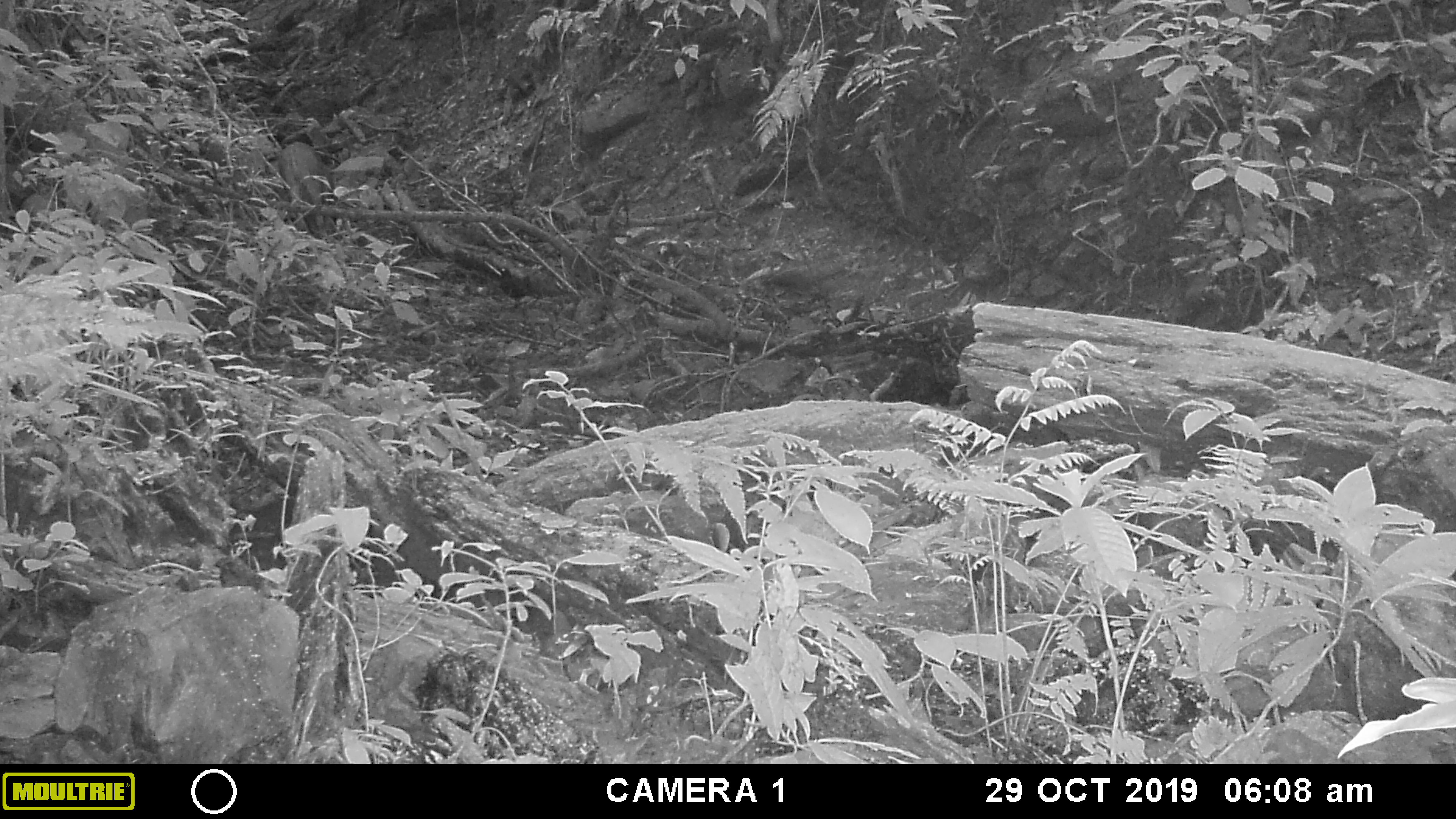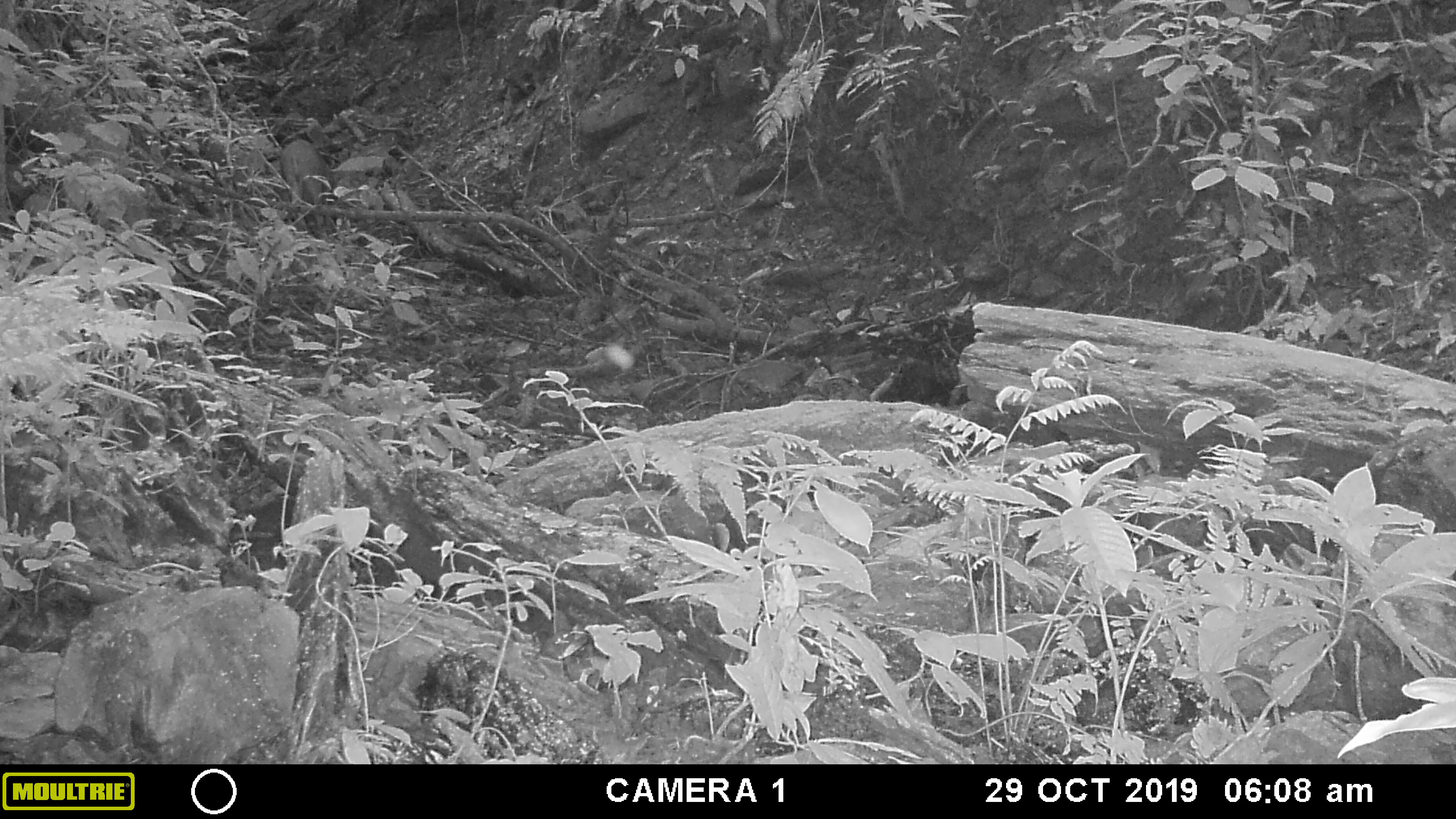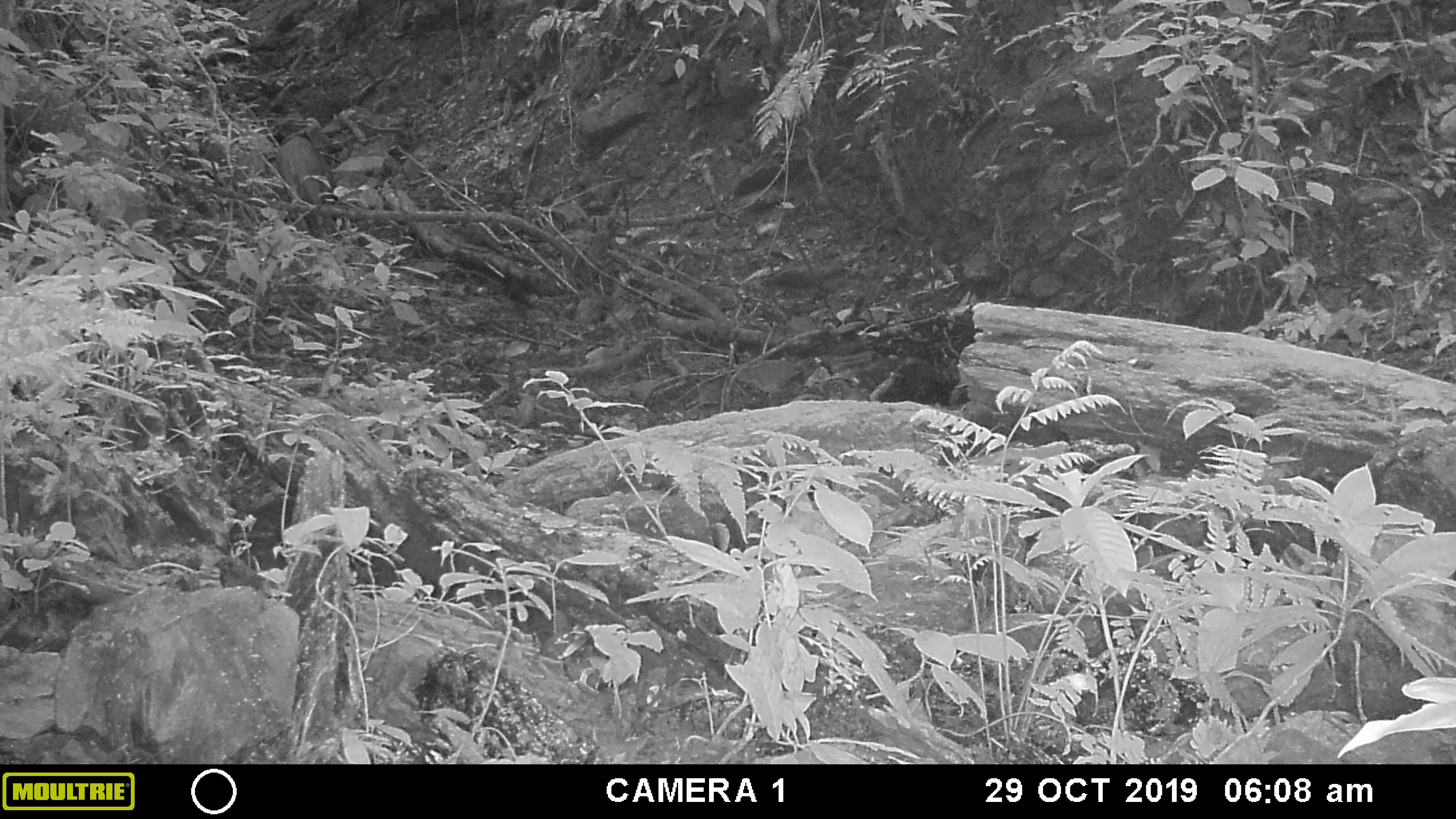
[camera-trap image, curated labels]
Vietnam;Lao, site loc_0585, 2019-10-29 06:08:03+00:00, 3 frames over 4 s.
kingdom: Animalia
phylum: Chordata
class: Mammalia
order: Artiodactyla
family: Suidae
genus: Sus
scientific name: Sus scrofa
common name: eurasian wild pig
Eurasian wild pig (Sus scrofa). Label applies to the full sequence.